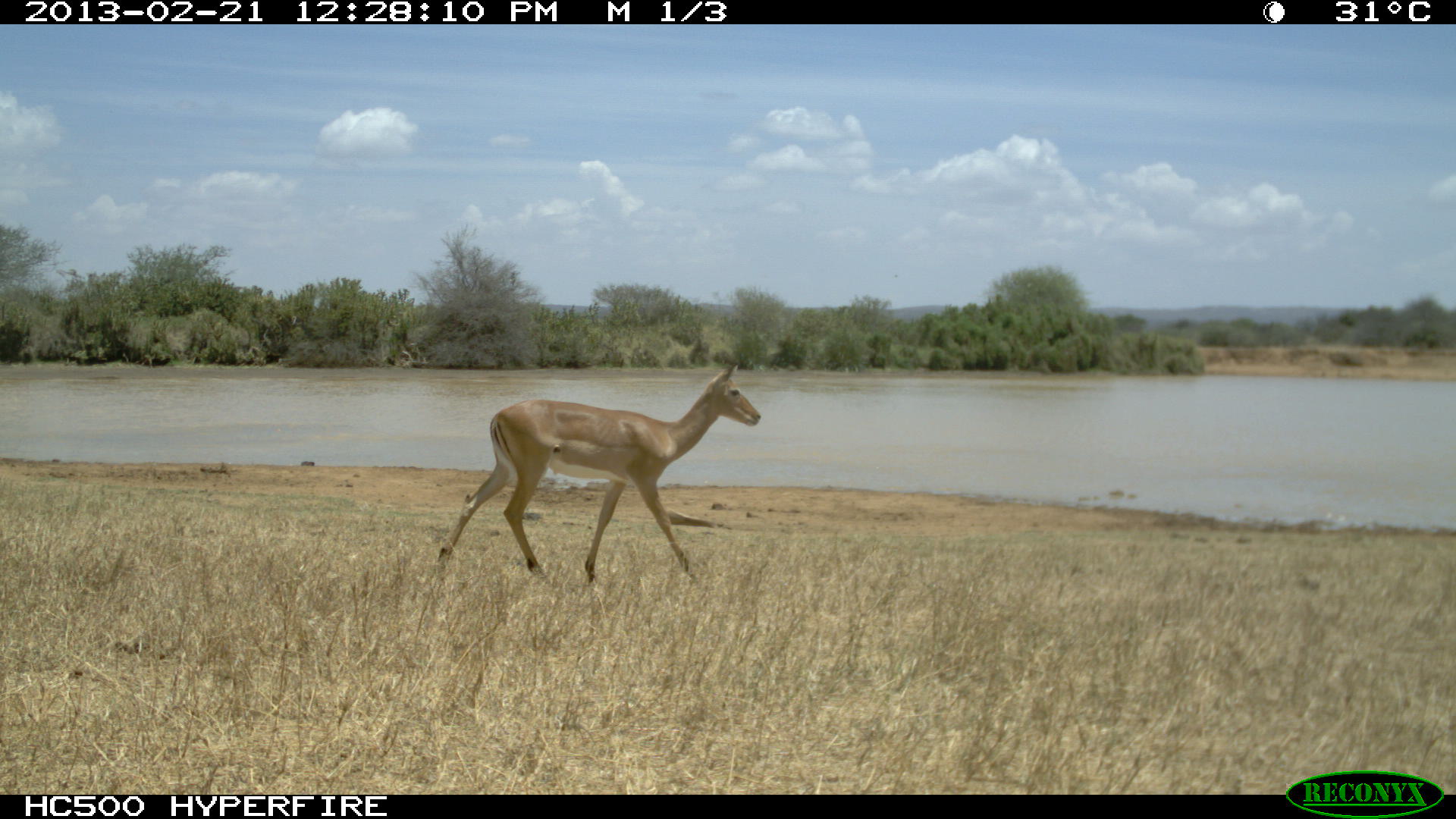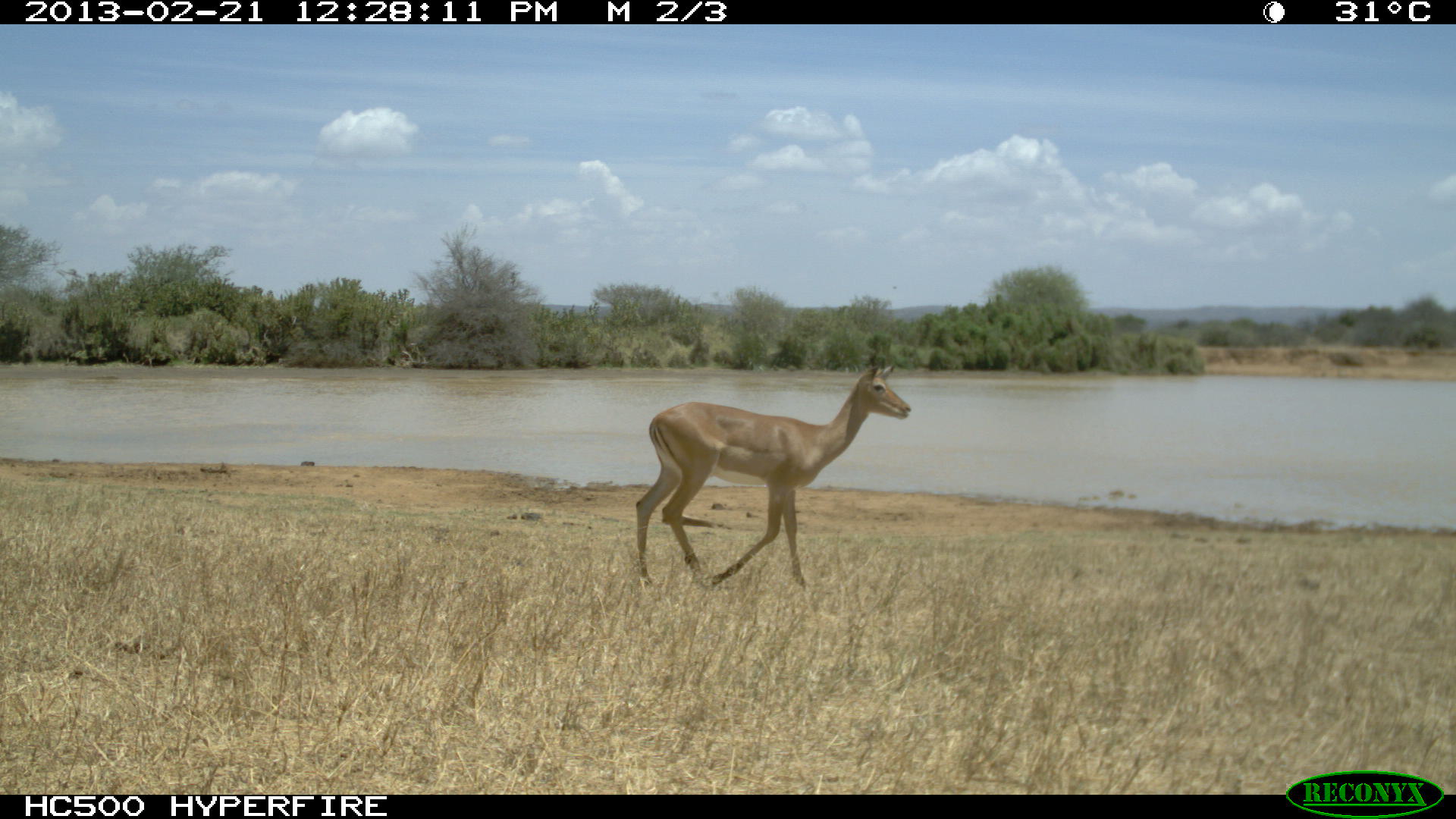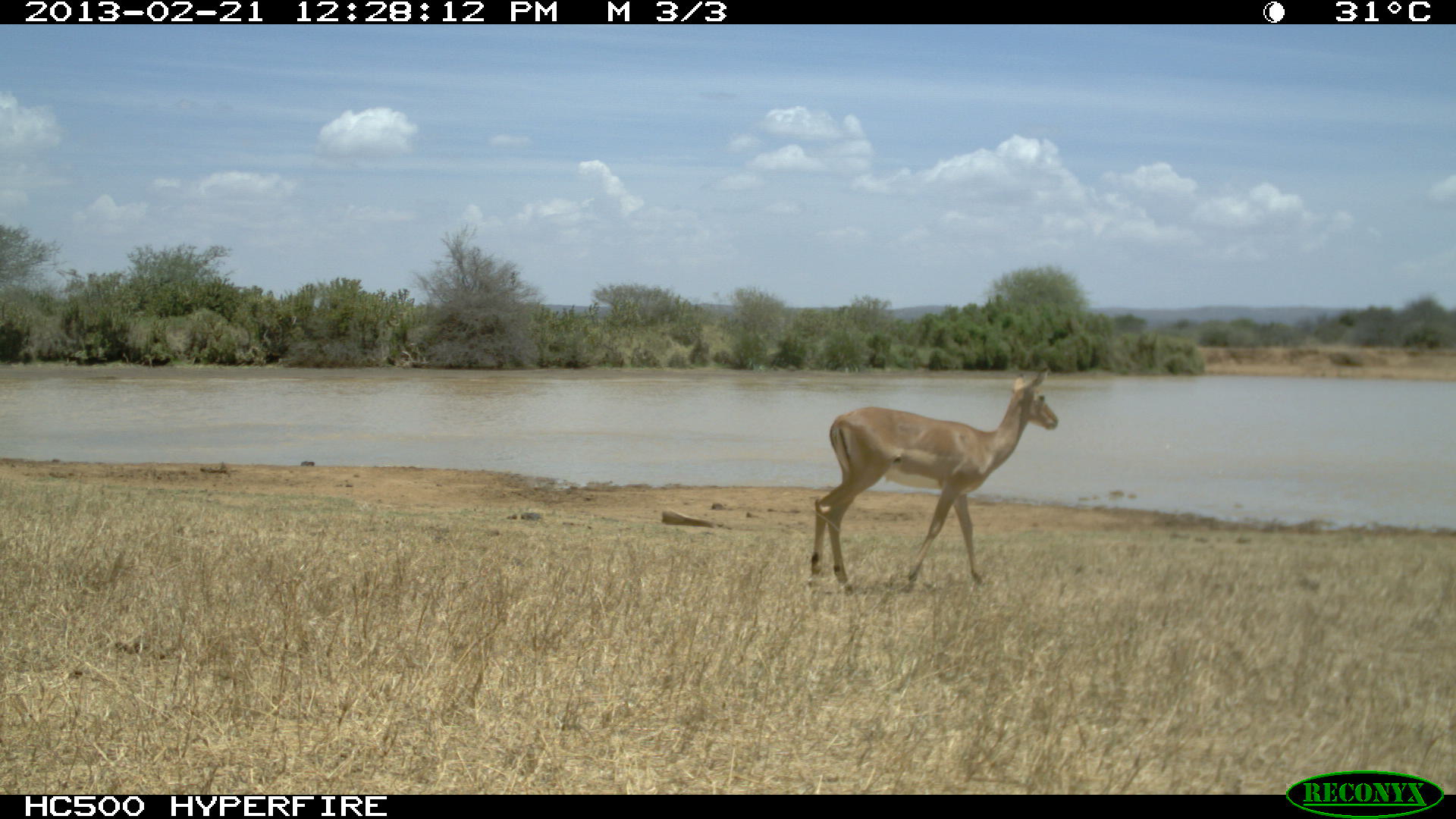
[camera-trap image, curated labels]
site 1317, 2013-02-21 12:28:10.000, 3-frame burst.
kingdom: Animalia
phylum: Chordata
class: Mammalia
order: Artiodactyla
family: Bovidae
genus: Aepyceros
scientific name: Aepyceros melampus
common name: impala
Aepyceros melampus (impala), count 1.